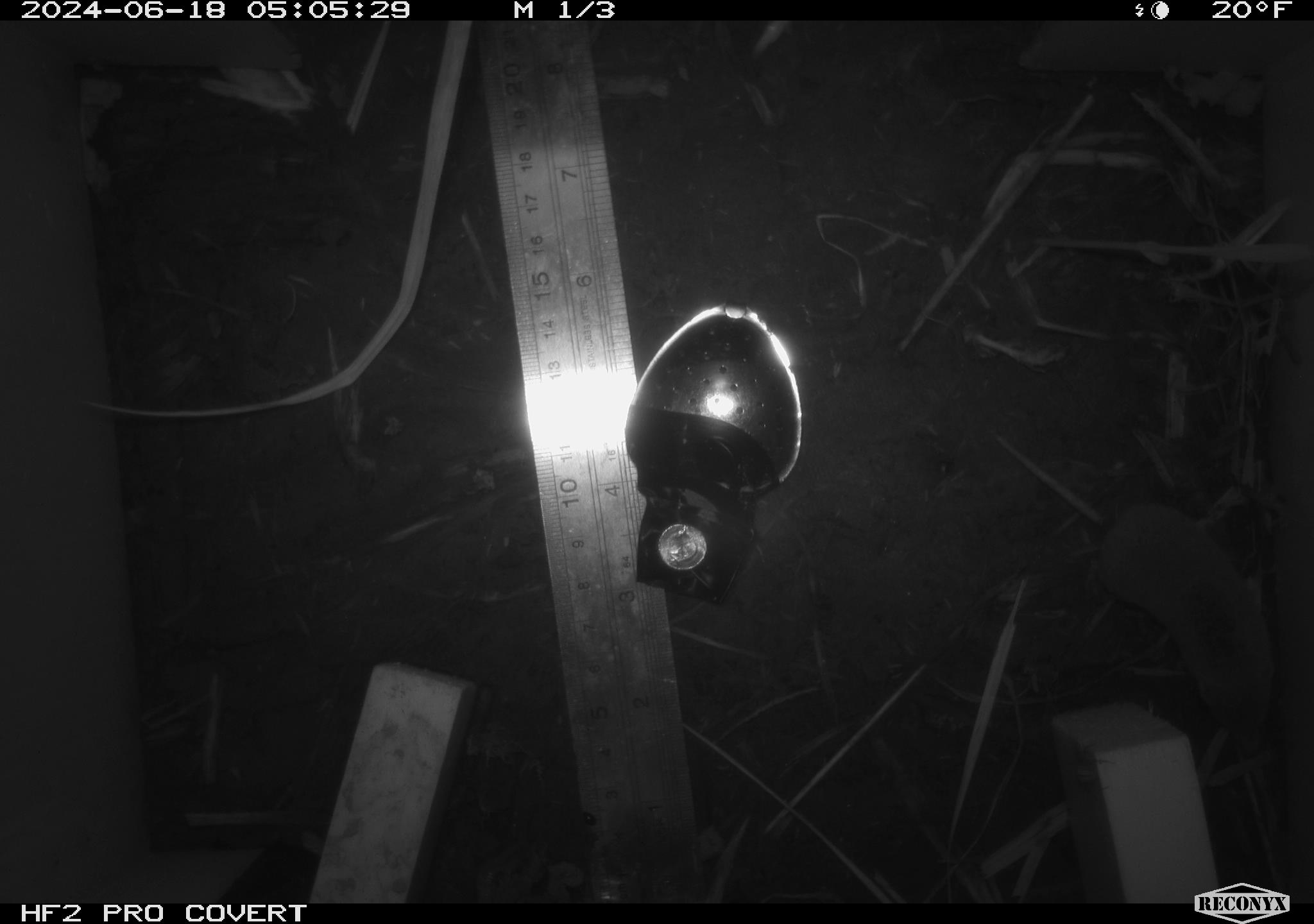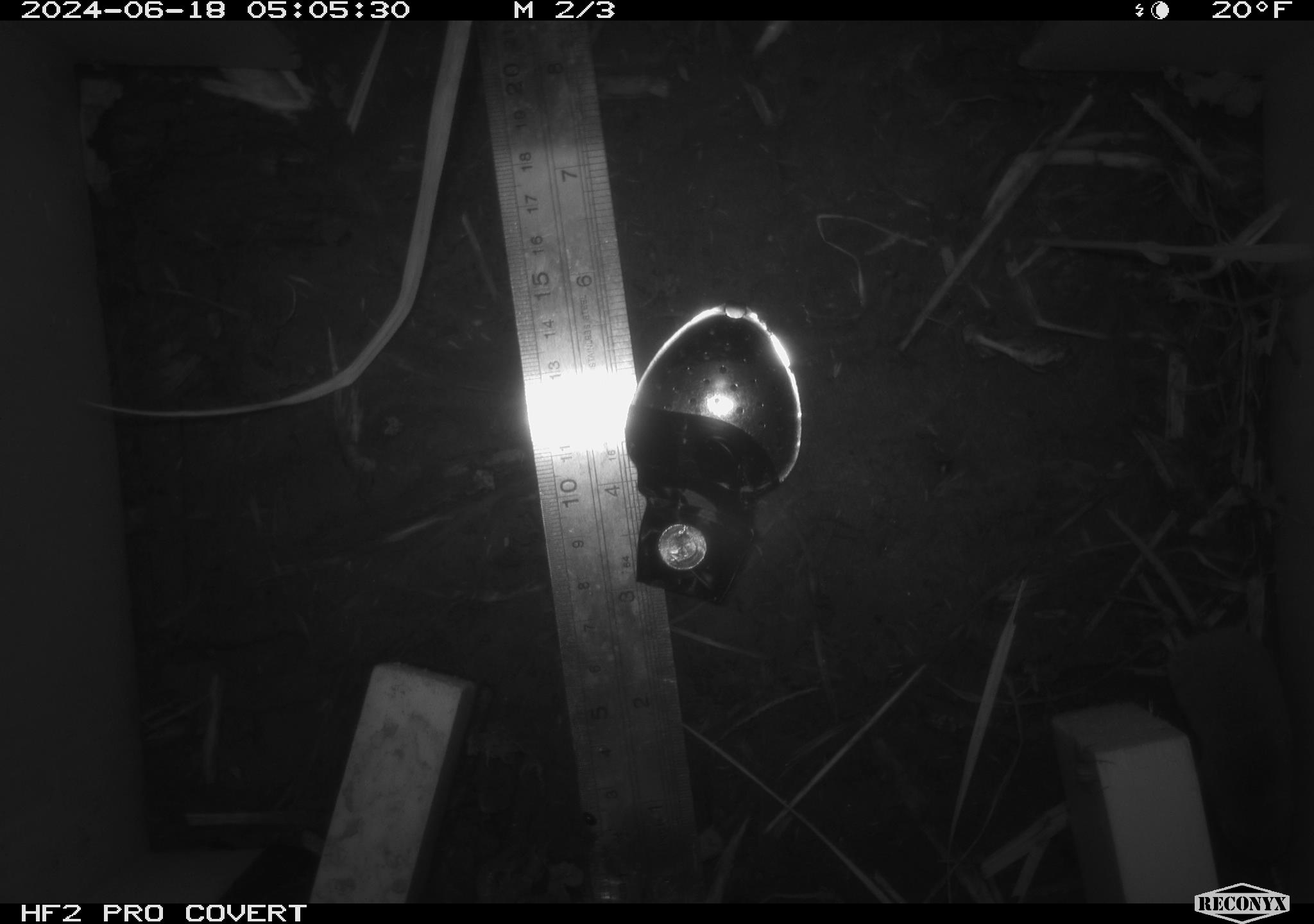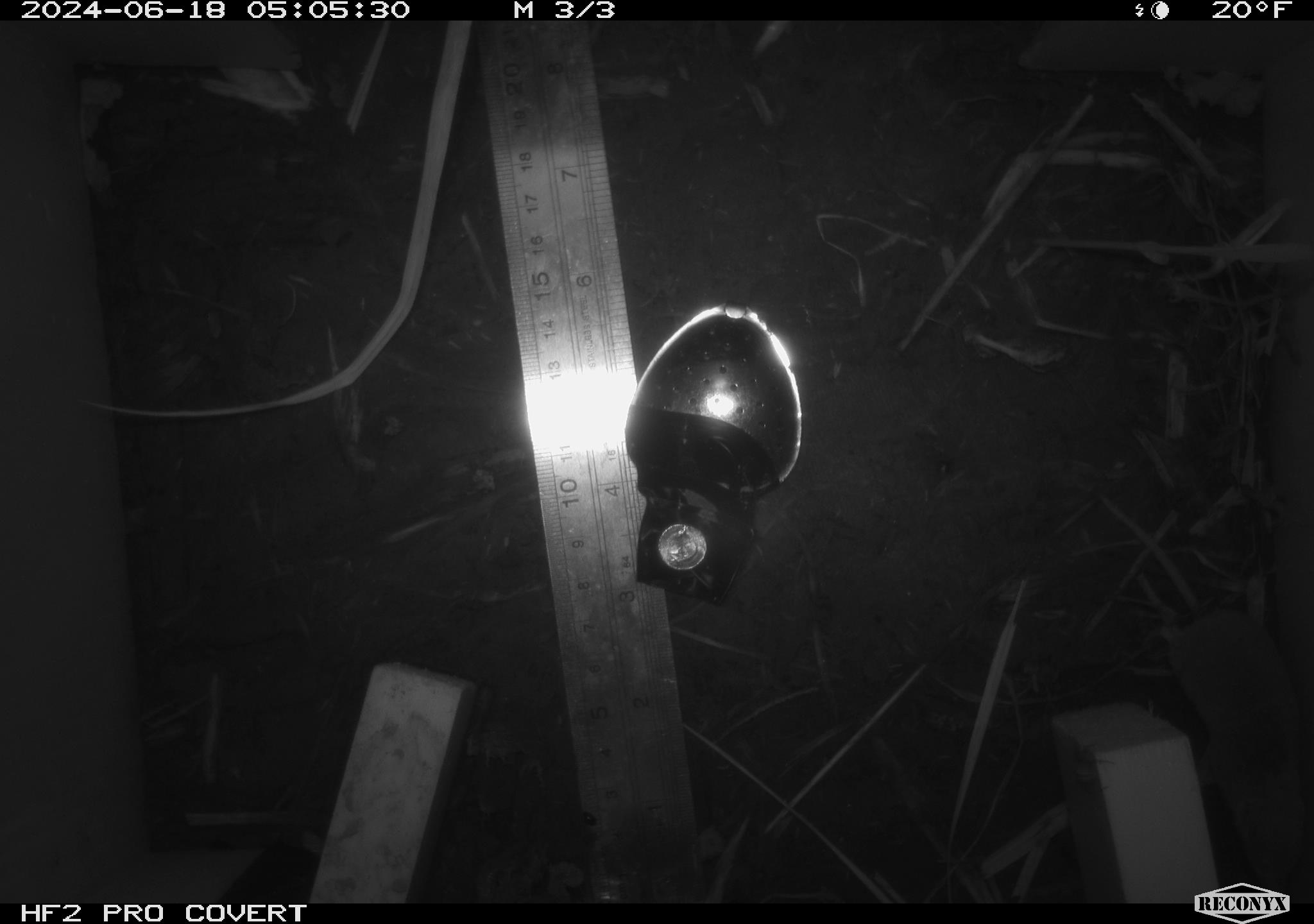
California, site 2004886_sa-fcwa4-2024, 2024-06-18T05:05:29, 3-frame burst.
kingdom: Animalia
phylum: Chordata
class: Mammalia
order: Eulipotyphla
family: Soricidae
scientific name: Soricidae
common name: shrews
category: soricidae family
Soricidae family (shrews) (Soricidae).